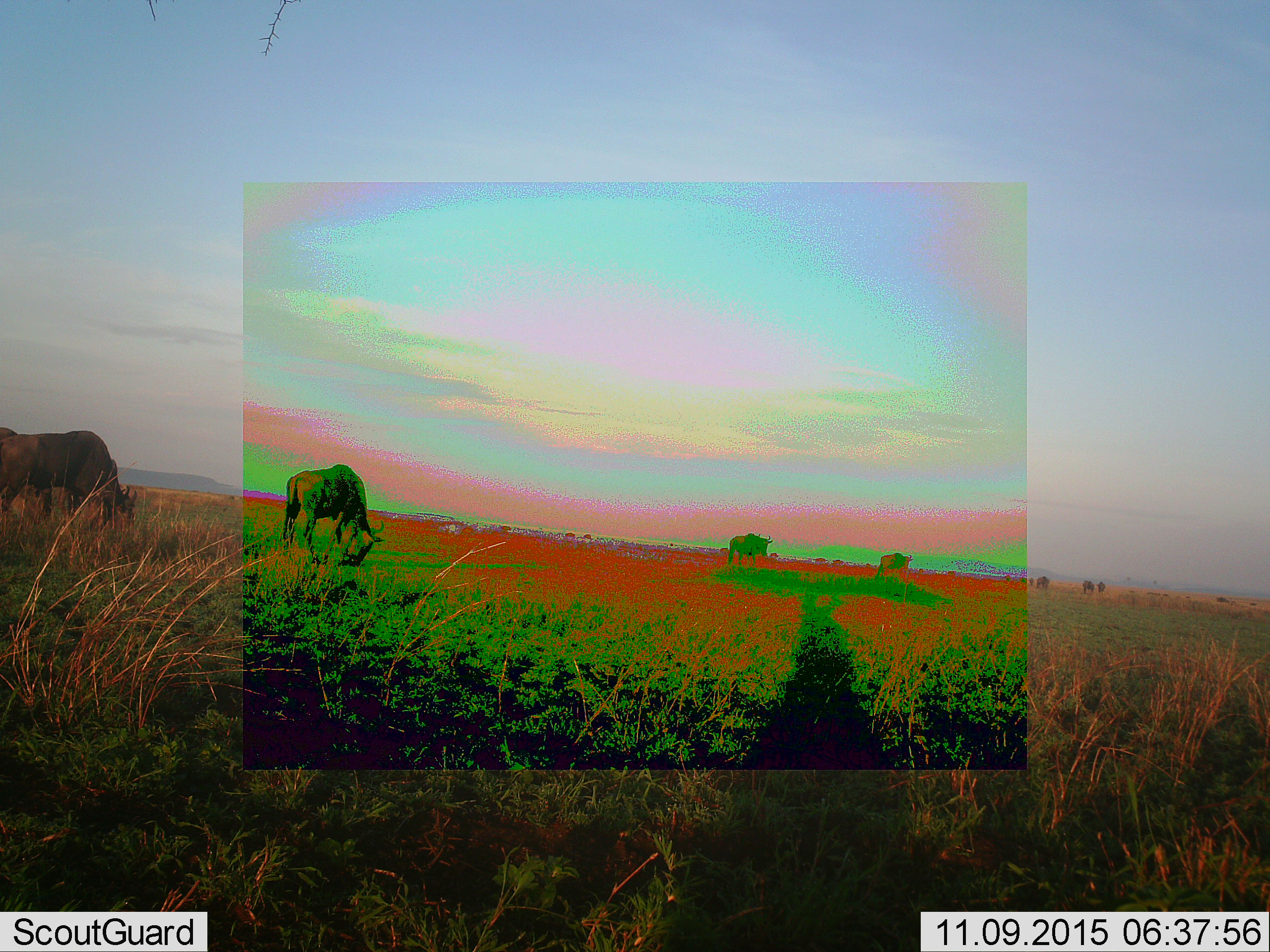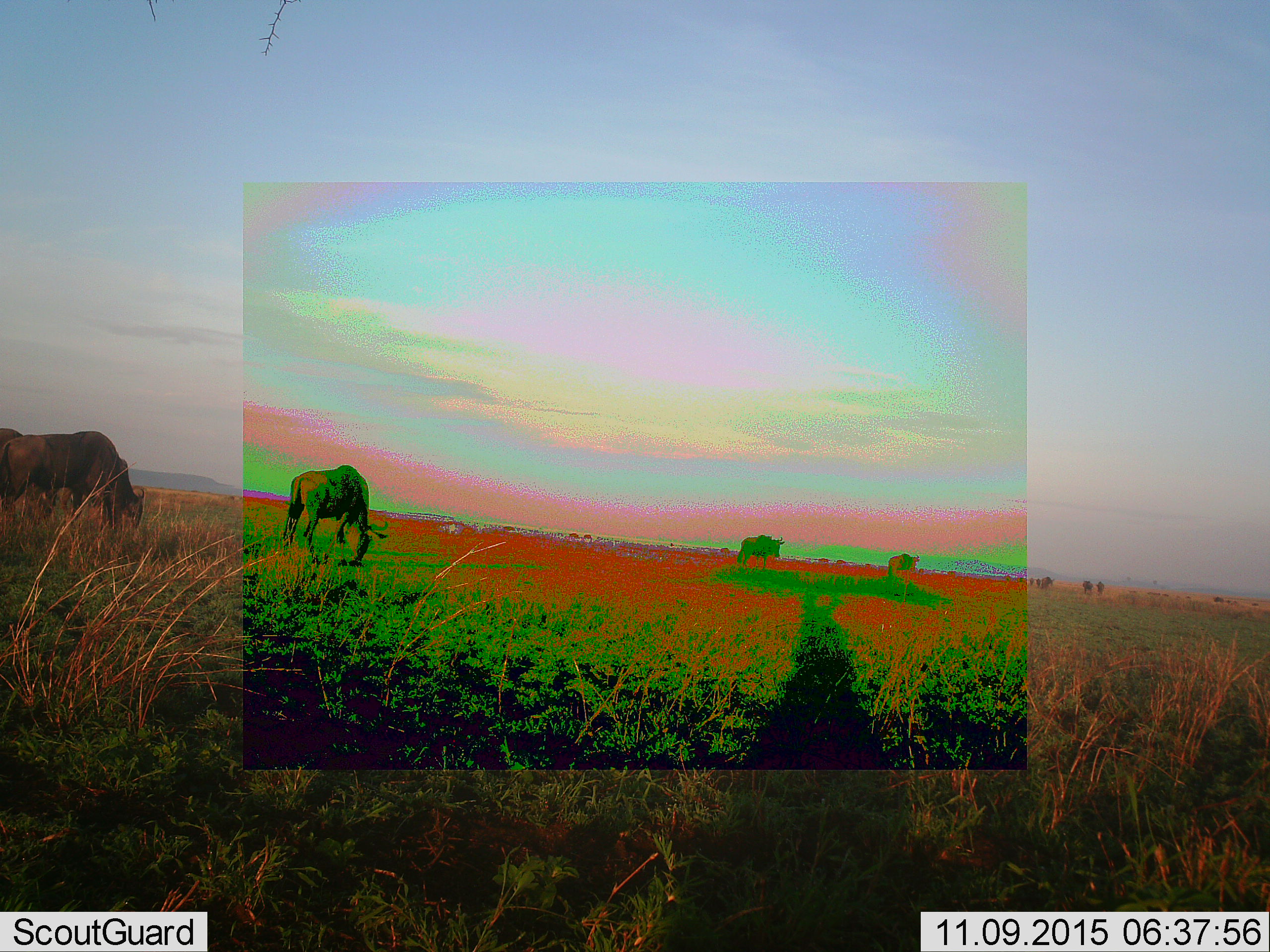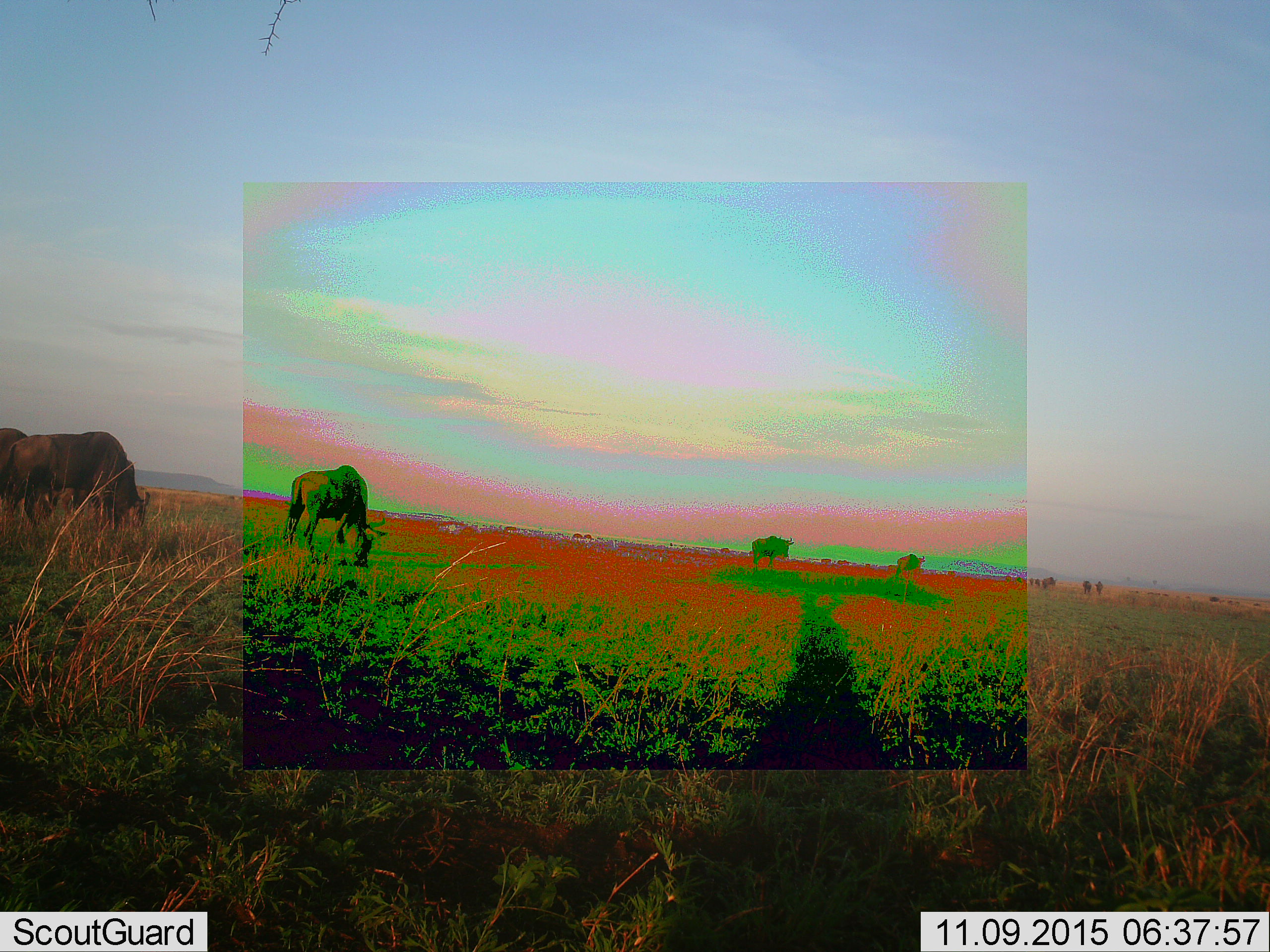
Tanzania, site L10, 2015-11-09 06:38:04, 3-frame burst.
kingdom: Animalia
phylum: Chordata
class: Mammalia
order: Artiodactyla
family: Bovidae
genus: Connochaetes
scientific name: Connochaetes taurinus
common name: blue wildebeest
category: wildebeest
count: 11-50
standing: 29%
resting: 0%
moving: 100%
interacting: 0%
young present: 0%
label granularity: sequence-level